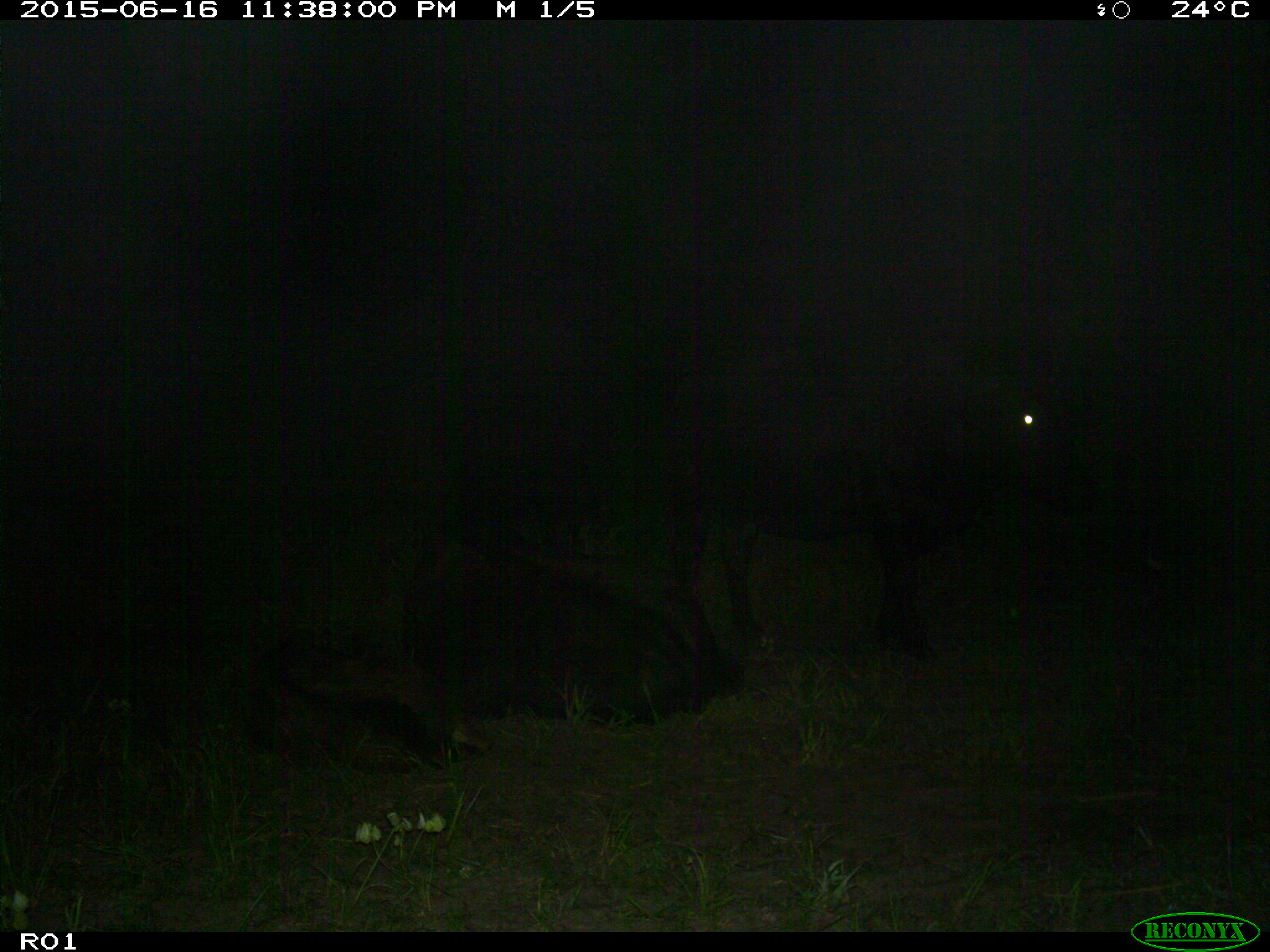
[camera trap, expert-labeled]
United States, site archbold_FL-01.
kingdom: Animalia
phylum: Chordata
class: Mammalia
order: Artiodactyla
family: Bovidae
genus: Bos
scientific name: Bos taurus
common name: domestic cow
Bos taurus (domestic cow).